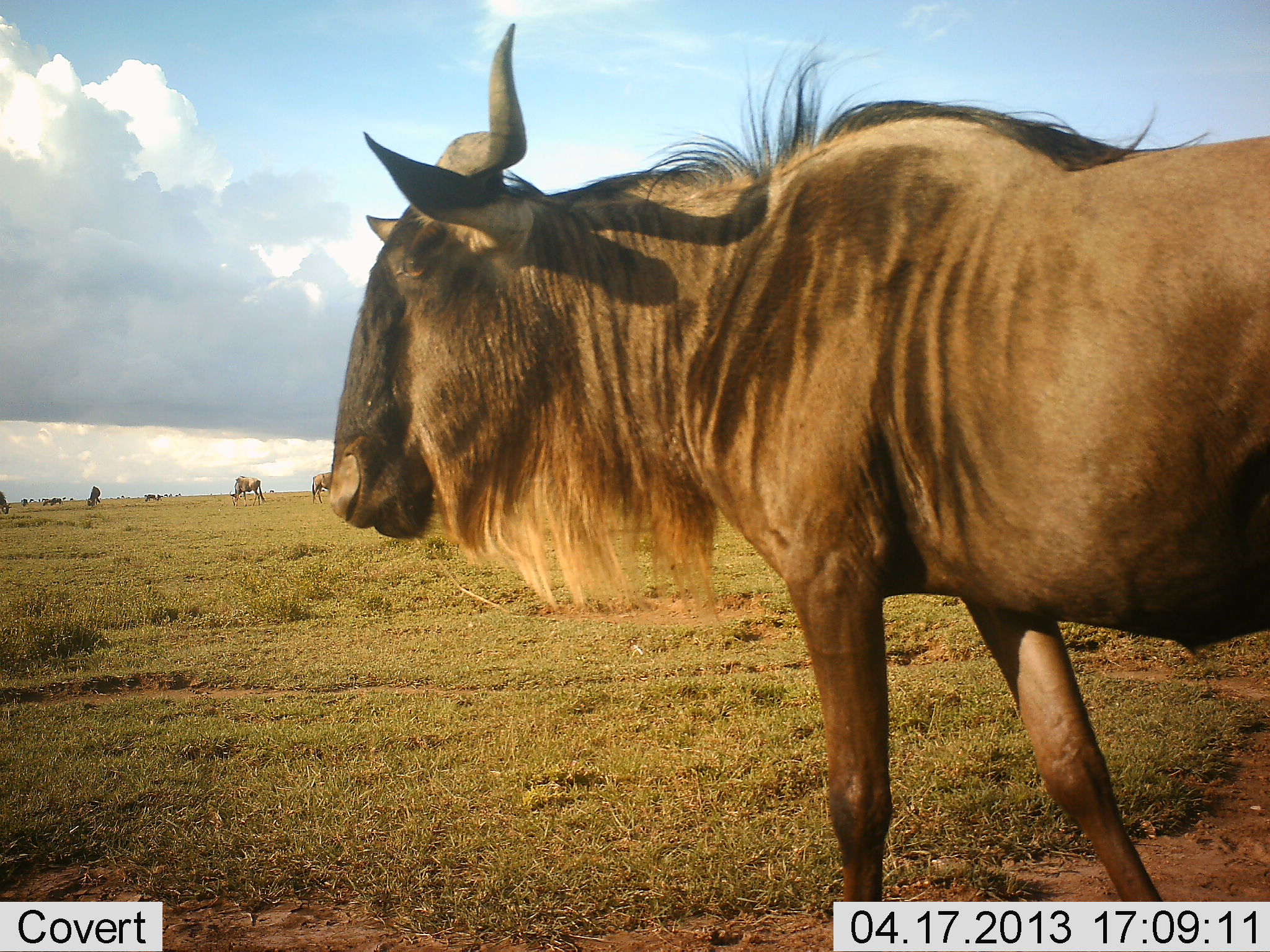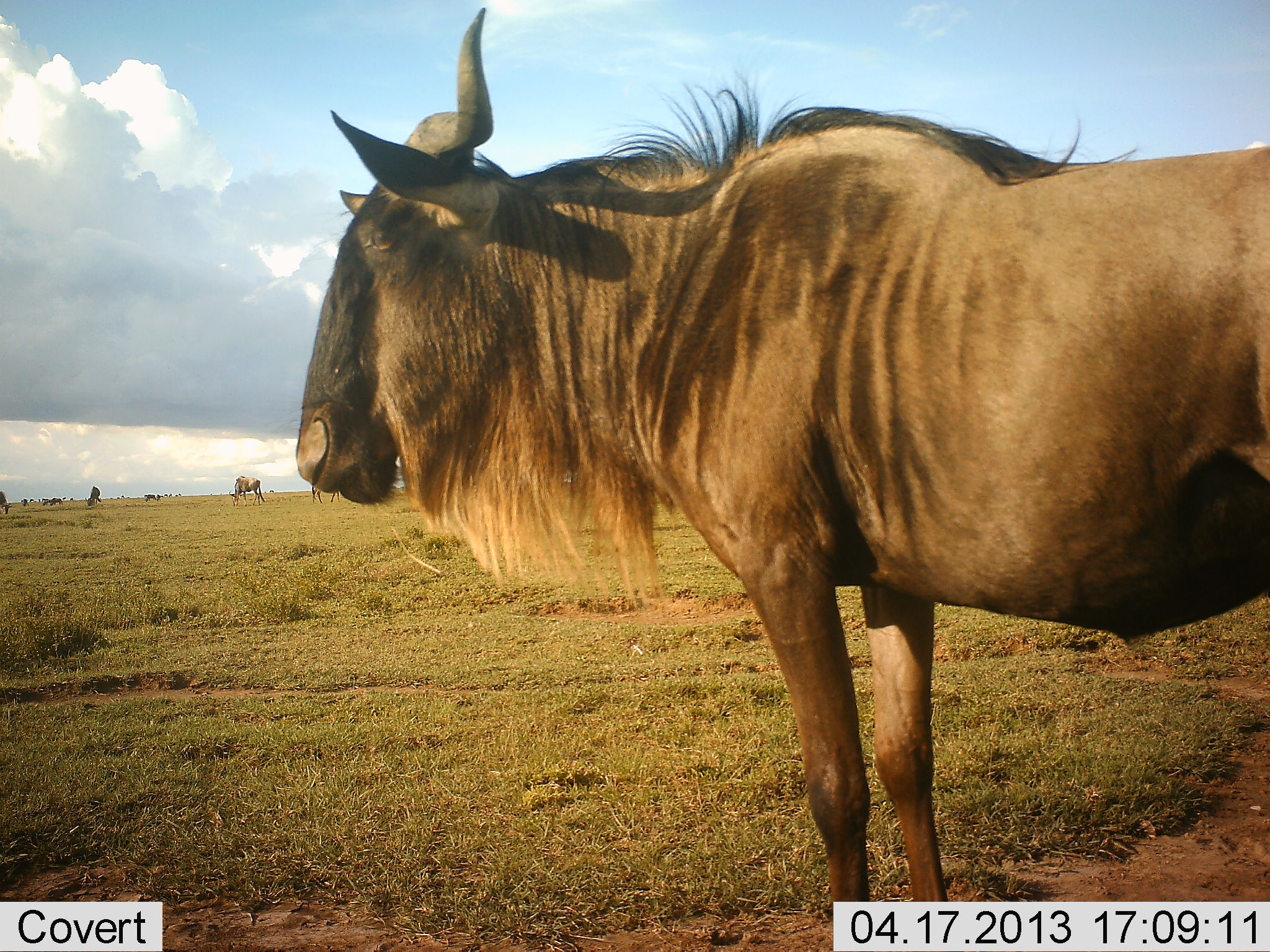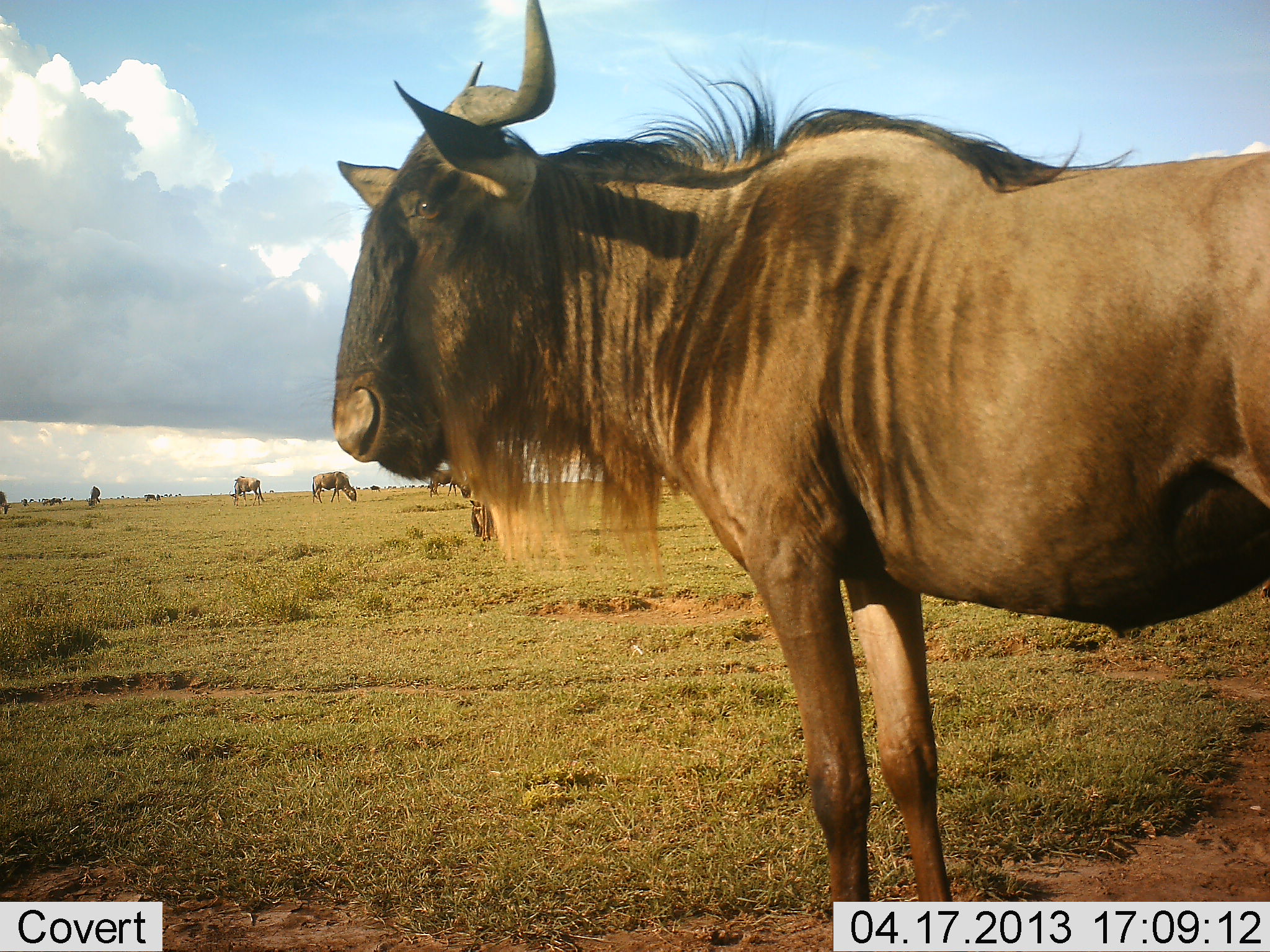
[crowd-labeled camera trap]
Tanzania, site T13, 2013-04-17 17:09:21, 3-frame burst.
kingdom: Animalia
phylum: Chordata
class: Mammalia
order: Artiodactyla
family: Bovidae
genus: Connochaetes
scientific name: Connochaetes taurinus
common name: blue wildebeest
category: wildebeest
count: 6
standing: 92%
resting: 0%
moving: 25%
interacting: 0%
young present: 0%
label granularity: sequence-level